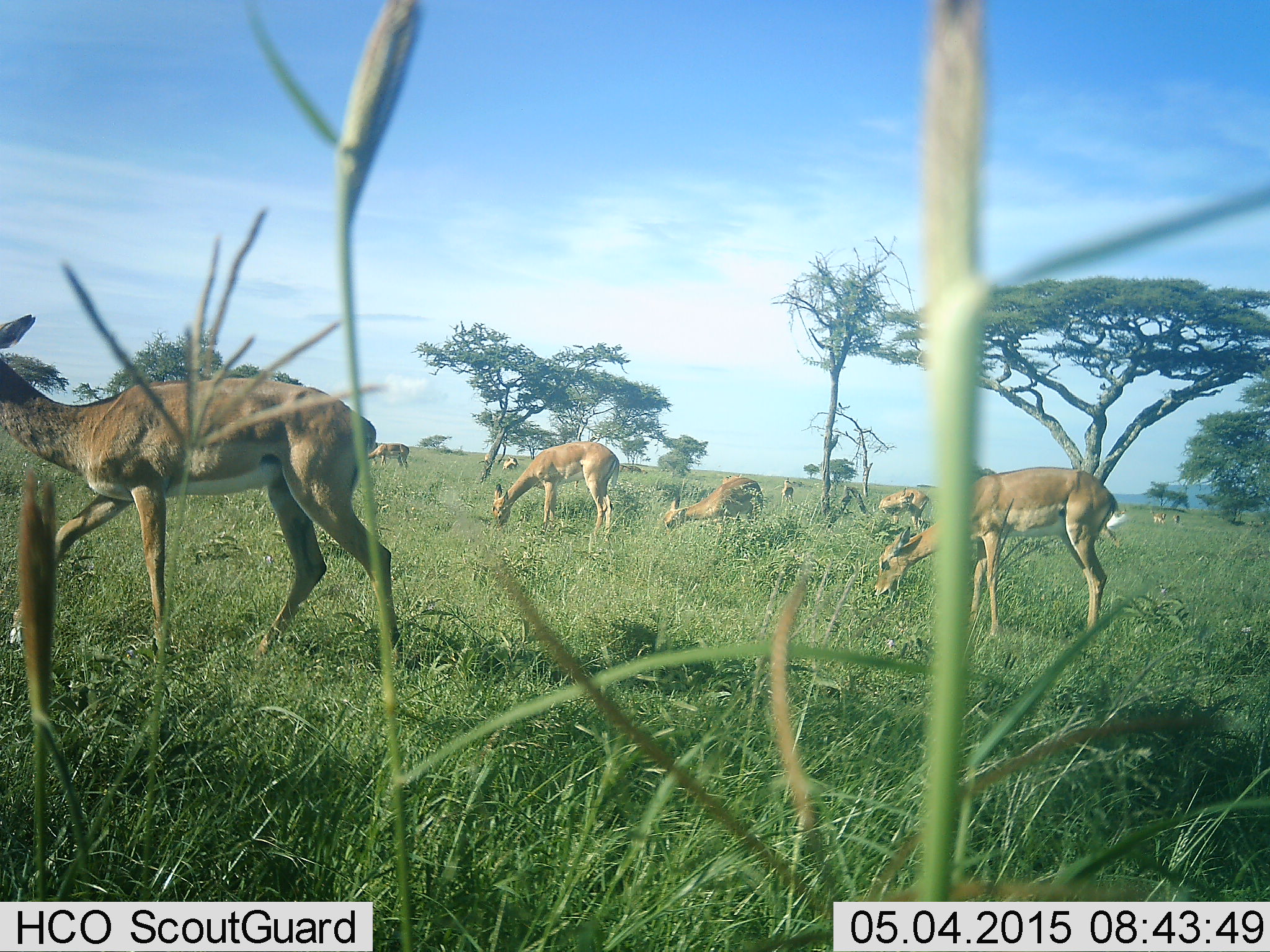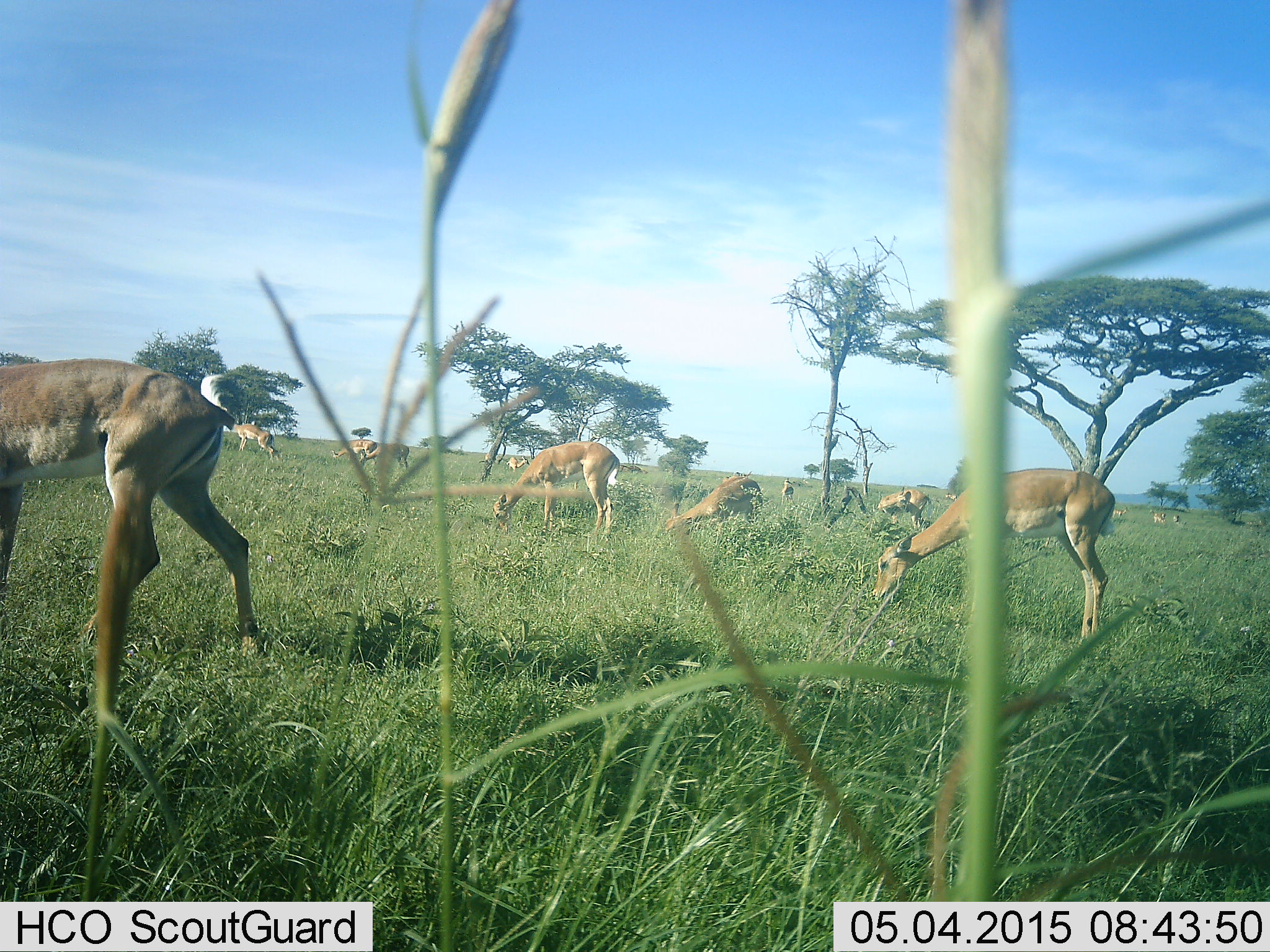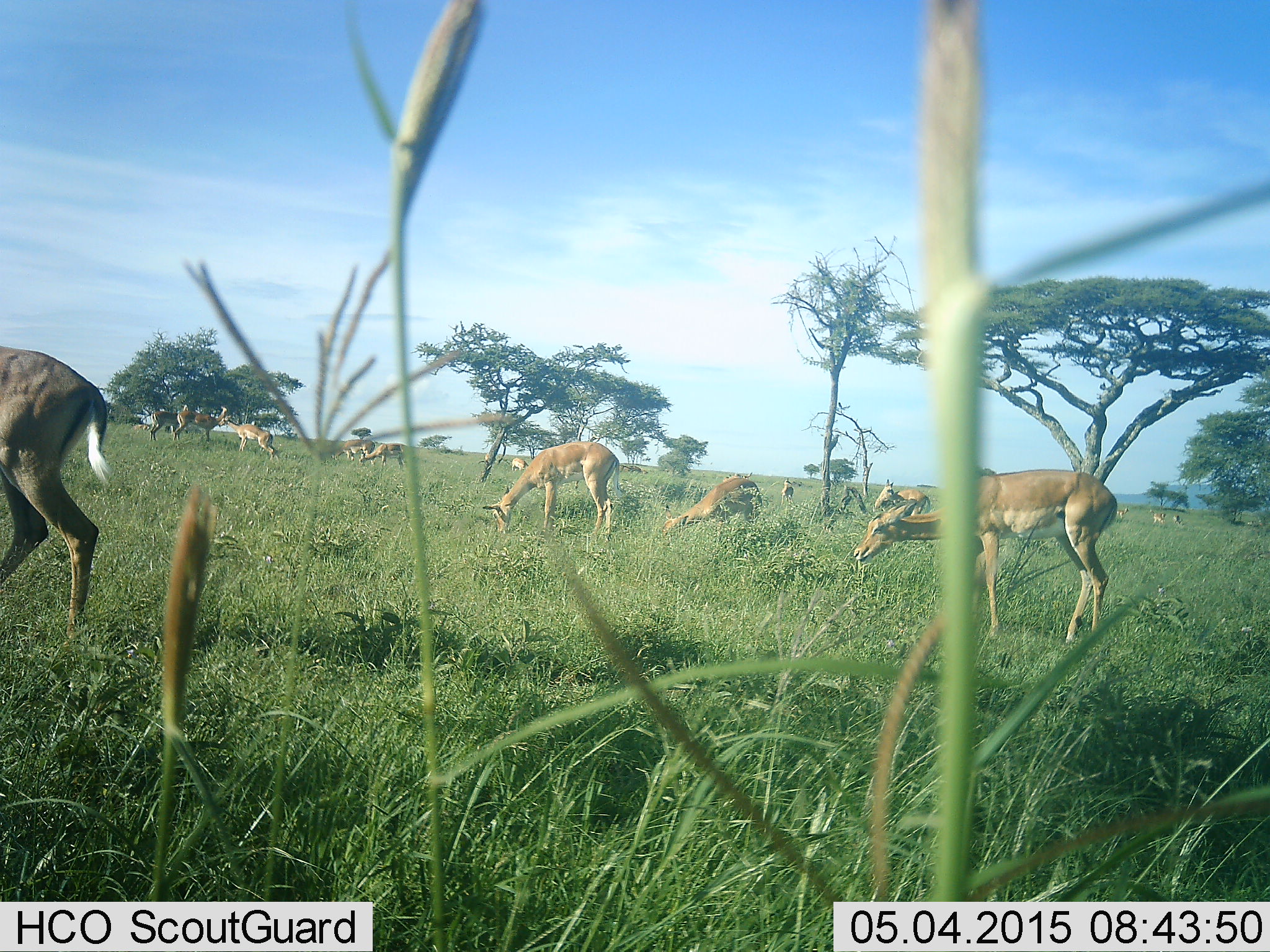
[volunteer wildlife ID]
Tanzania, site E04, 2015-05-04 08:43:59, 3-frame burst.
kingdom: Animalia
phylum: Chordata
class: Mammalia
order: Artiodactyla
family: Bovidae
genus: Aepyceros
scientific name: Aepyceros melampus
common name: impala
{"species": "impala (Aepyceros melampus)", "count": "11-50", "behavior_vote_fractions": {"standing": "10%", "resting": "0%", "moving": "30%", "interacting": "0%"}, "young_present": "0%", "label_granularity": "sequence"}